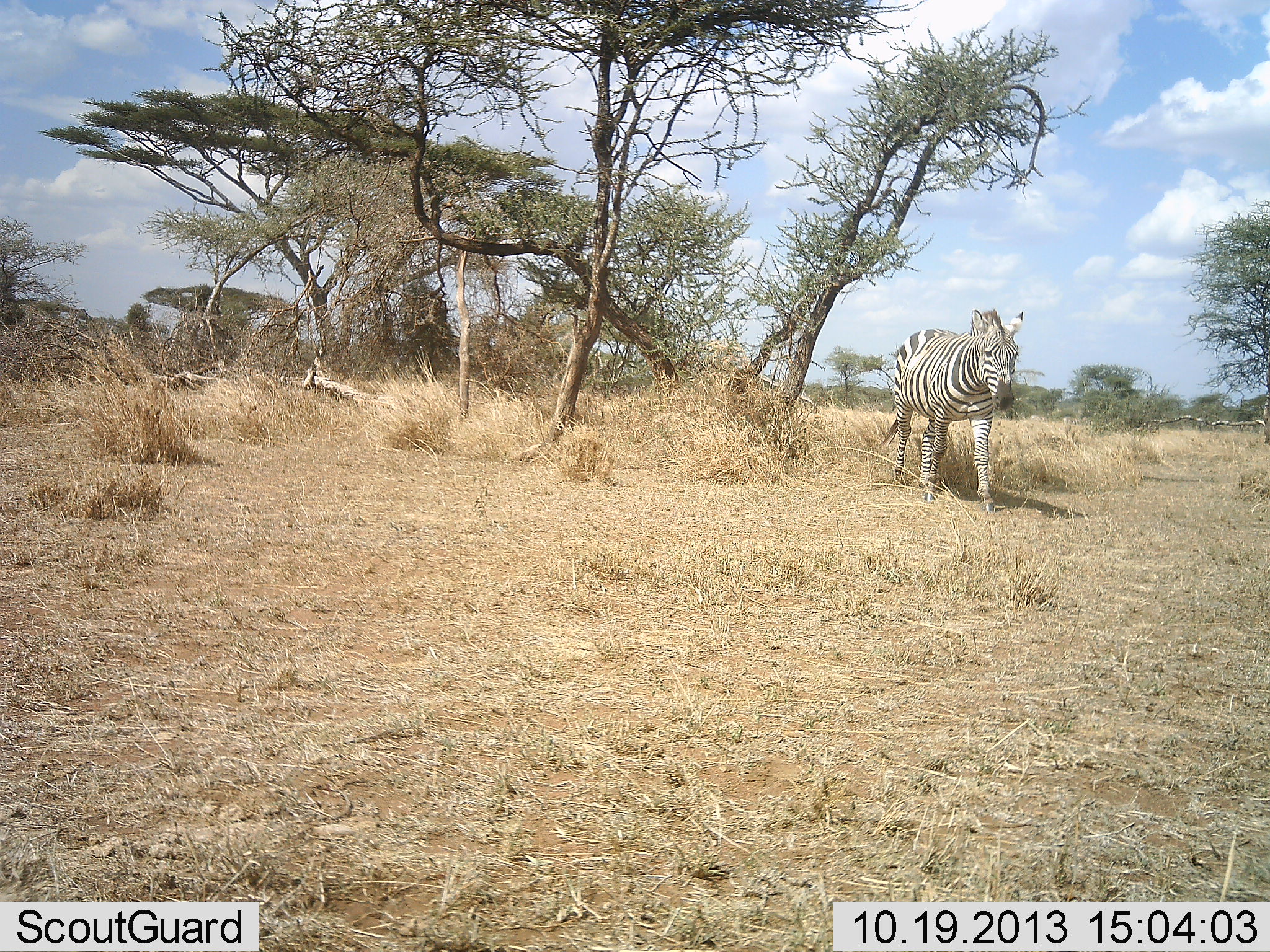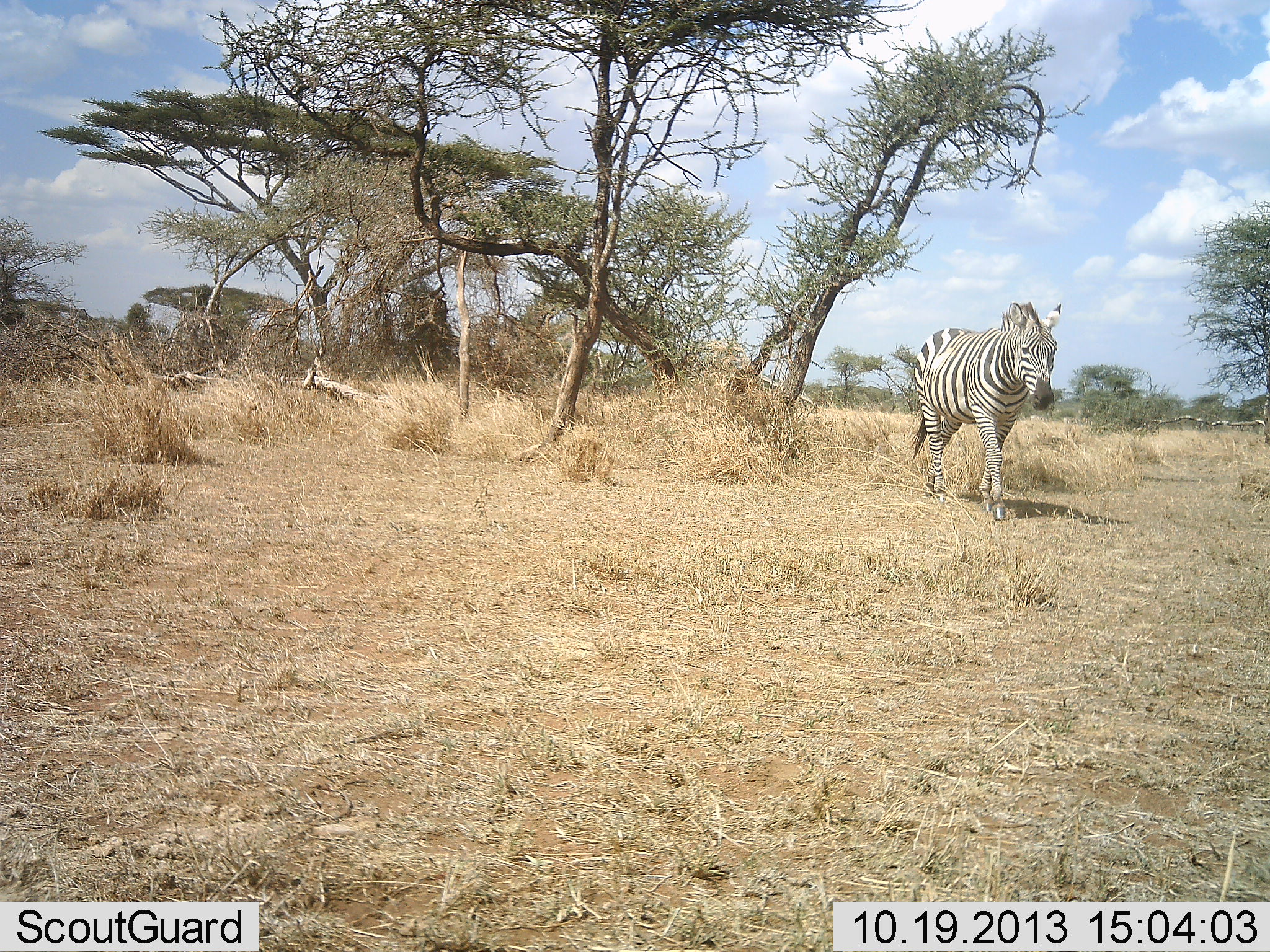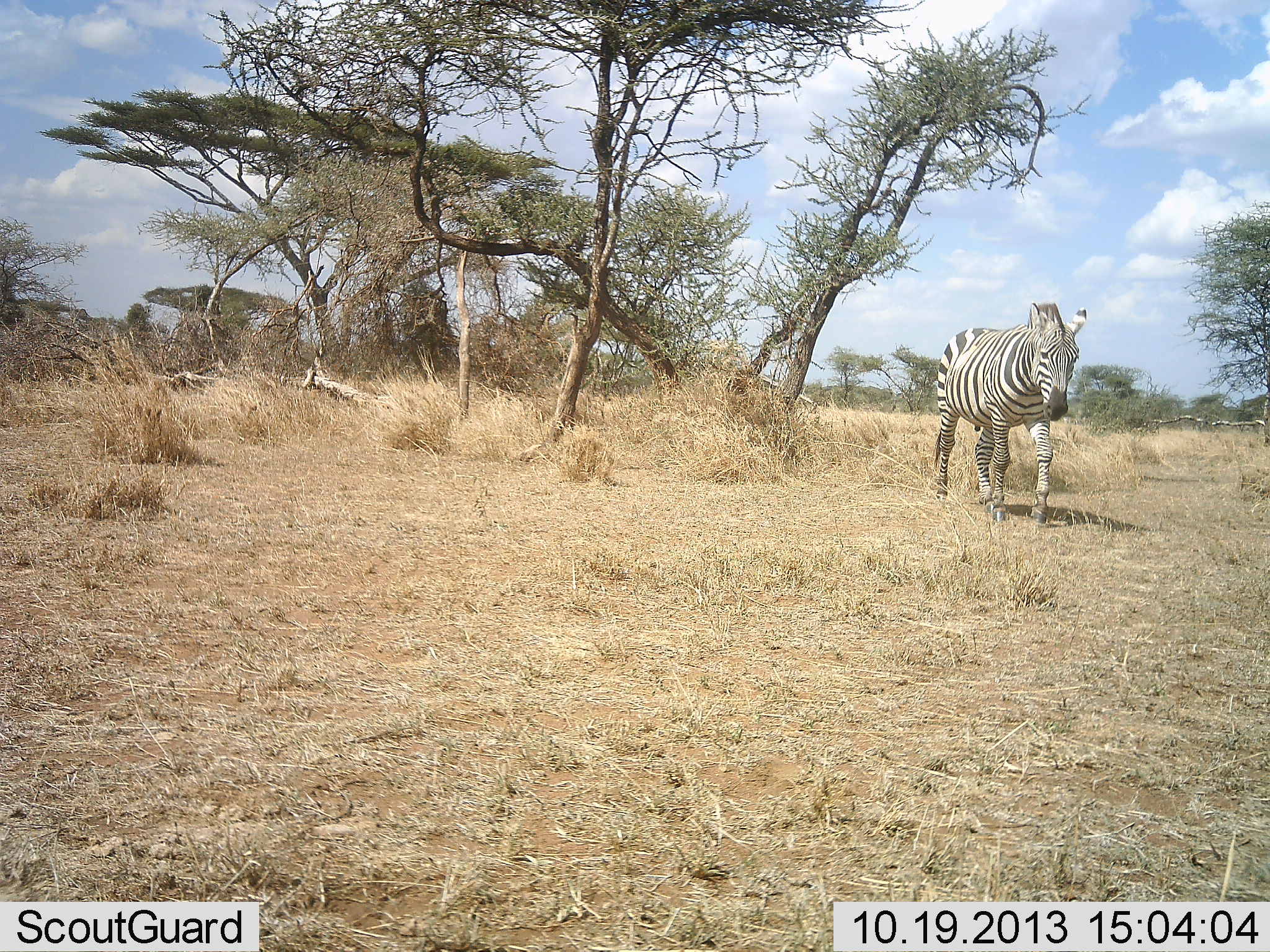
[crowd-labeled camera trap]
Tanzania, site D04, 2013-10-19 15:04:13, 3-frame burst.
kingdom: Animalia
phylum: Chordata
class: Mammalia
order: Perissodactyla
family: Equidae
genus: Equus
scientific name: Equus quagga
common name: plains zebra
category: zebra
Zebra (plains zebra) (Equus quagga), count 1. Behavior (volunteer vote fractions): standing 10%, resting 0%, moving 100%, interacting 0%. Young present (vote fraction): 0%. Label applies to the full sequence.